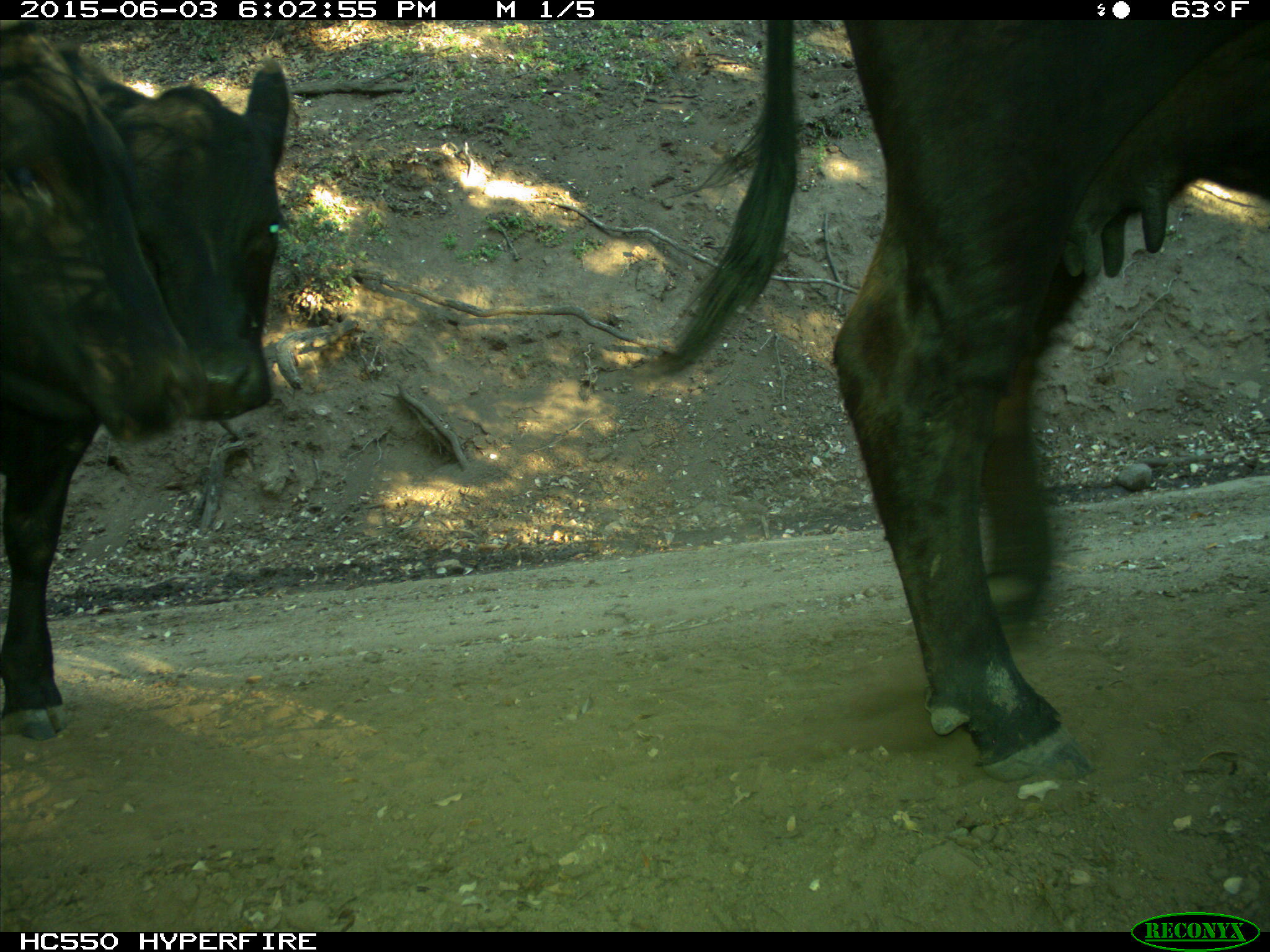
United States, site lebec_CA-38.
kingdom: Animalia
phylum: Chordata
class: Mammalia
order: Artiodactyla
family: Bovidae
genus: Bos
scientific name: Bos taurus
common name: domestic cow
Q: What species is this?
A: Bos taurus (domestic cow).